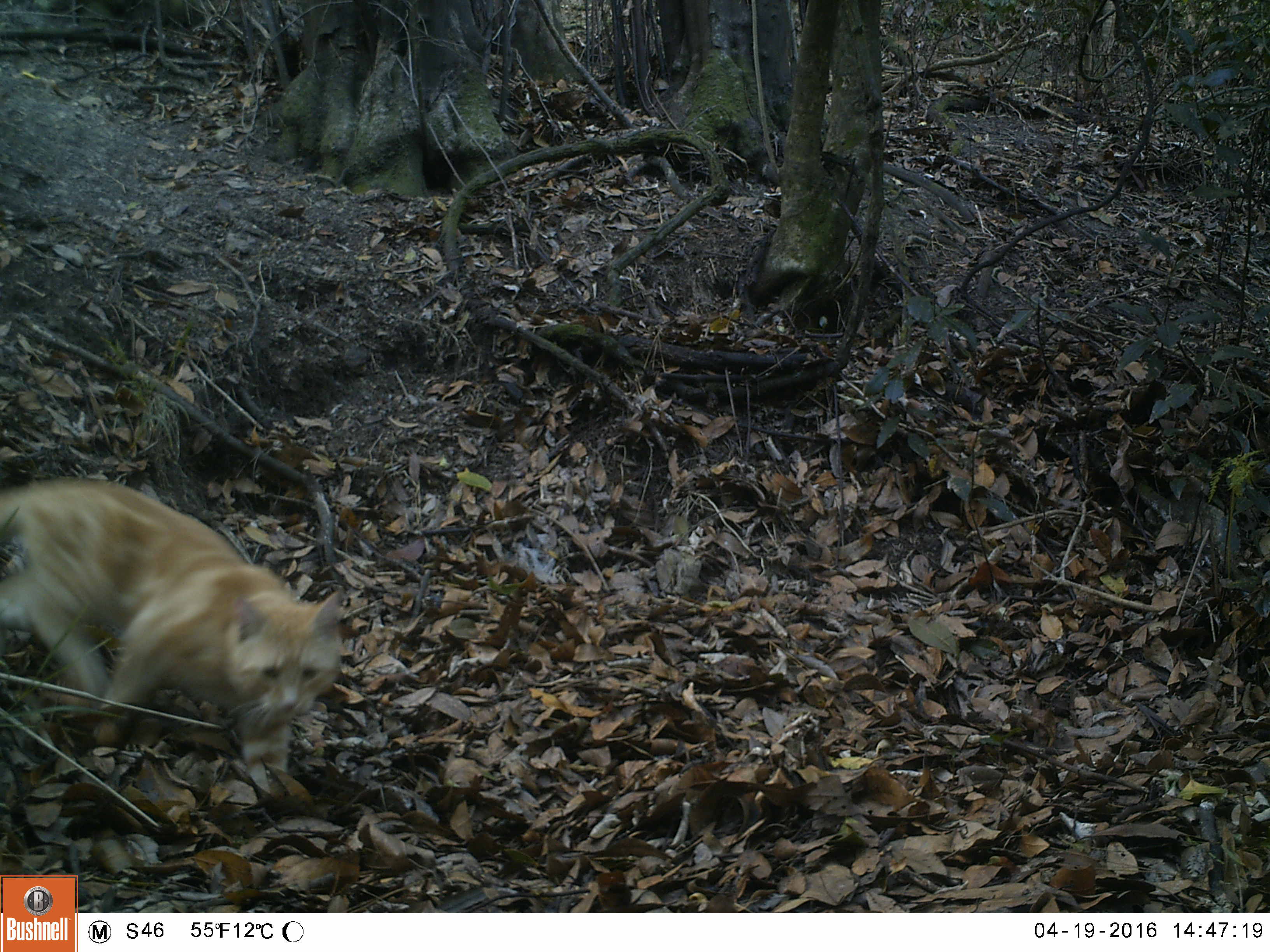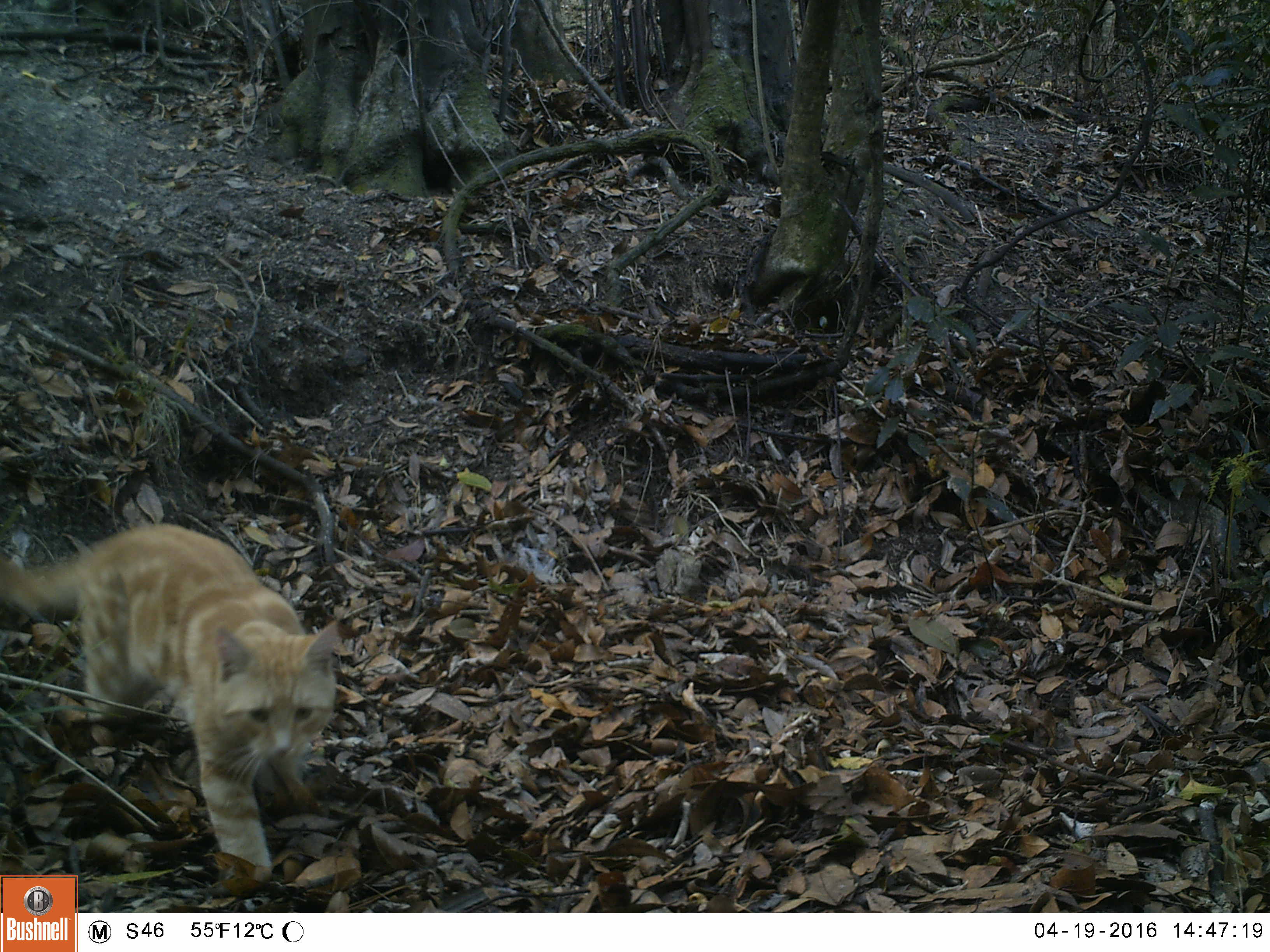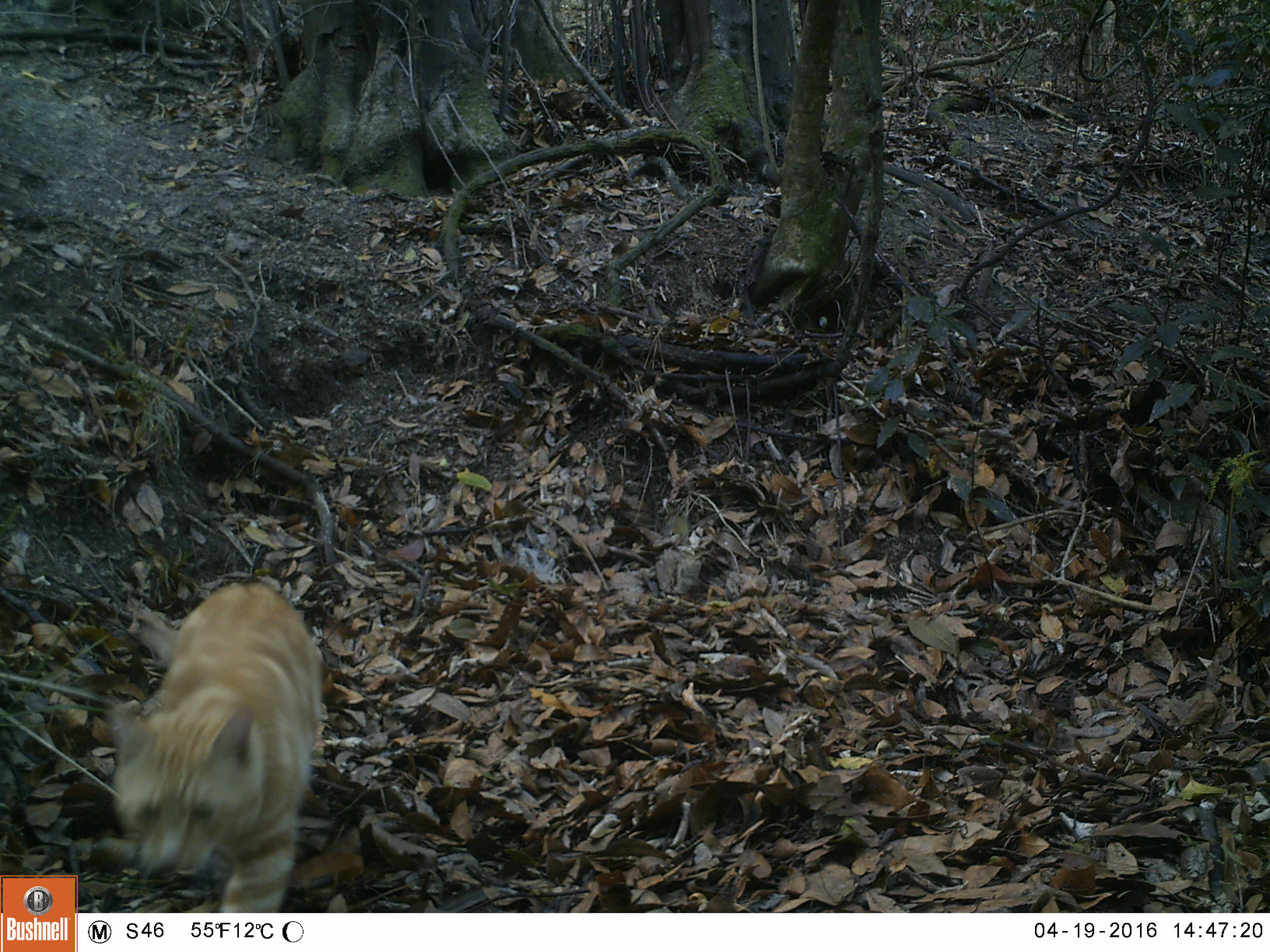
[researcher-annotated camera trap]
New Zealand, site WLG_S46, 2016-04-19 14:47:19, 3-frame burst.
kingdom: Animalia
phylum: Chordata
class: Mammalia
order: Carnivora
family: Felidae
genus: Felis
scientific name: Felis catus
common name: domestic cat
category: cat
Cat (domestic cat) (Felis catus).